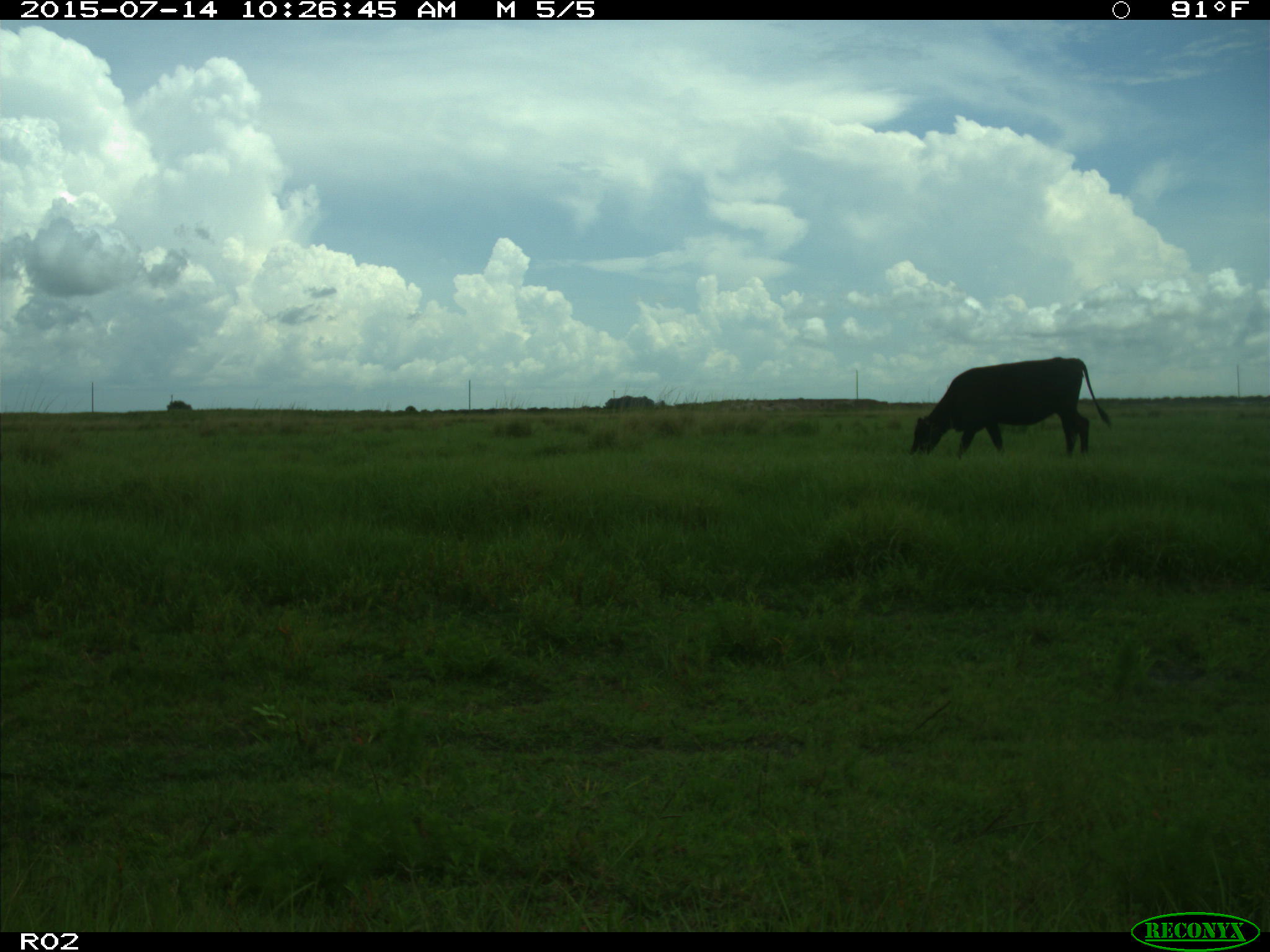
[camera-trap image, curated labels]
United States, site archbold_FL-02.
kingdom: Animalia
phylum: Chordata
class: Mammalia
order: Artiodactyla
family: Bovidae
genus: Bos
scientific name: Bos taurus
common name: domestic cow